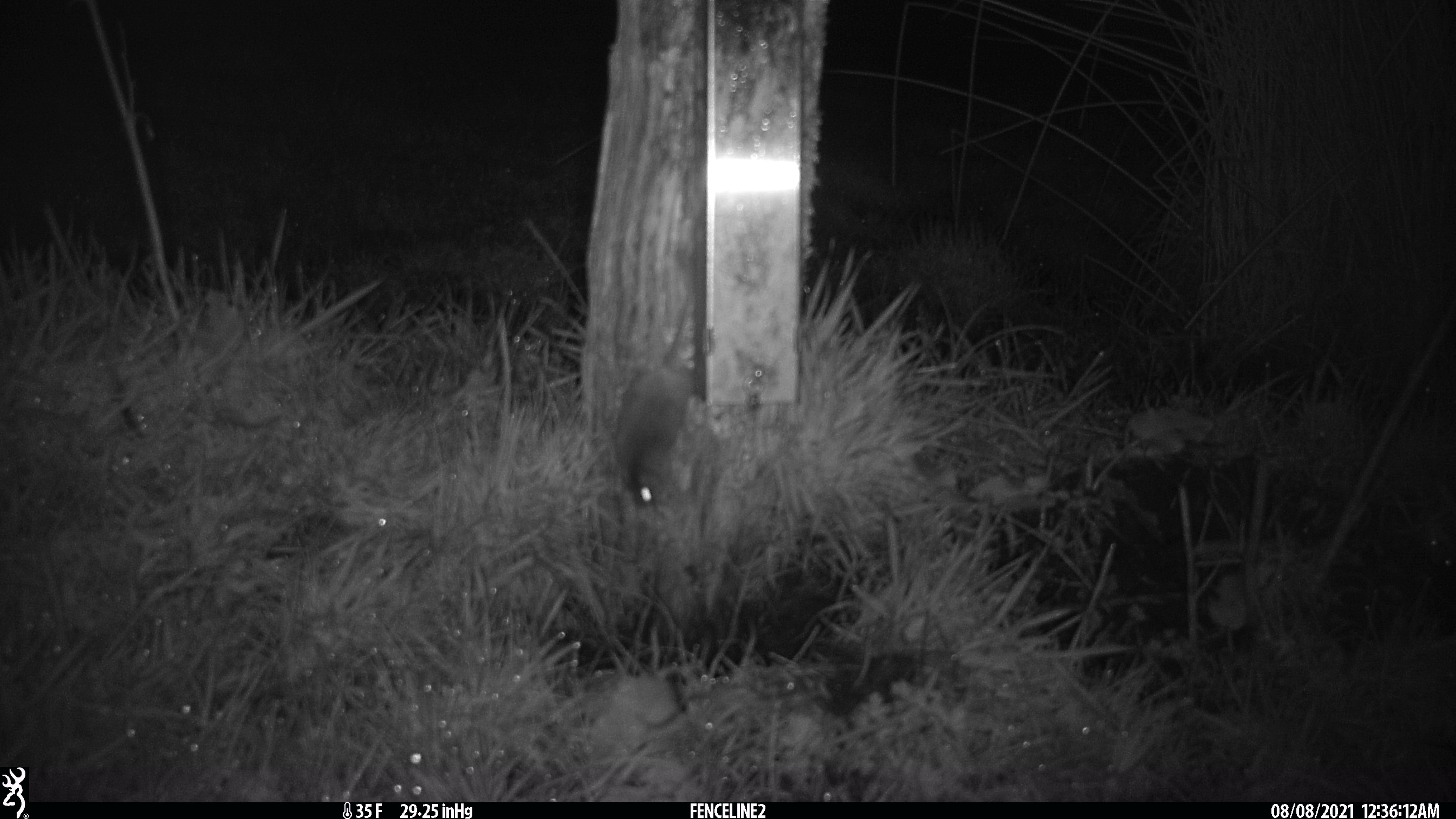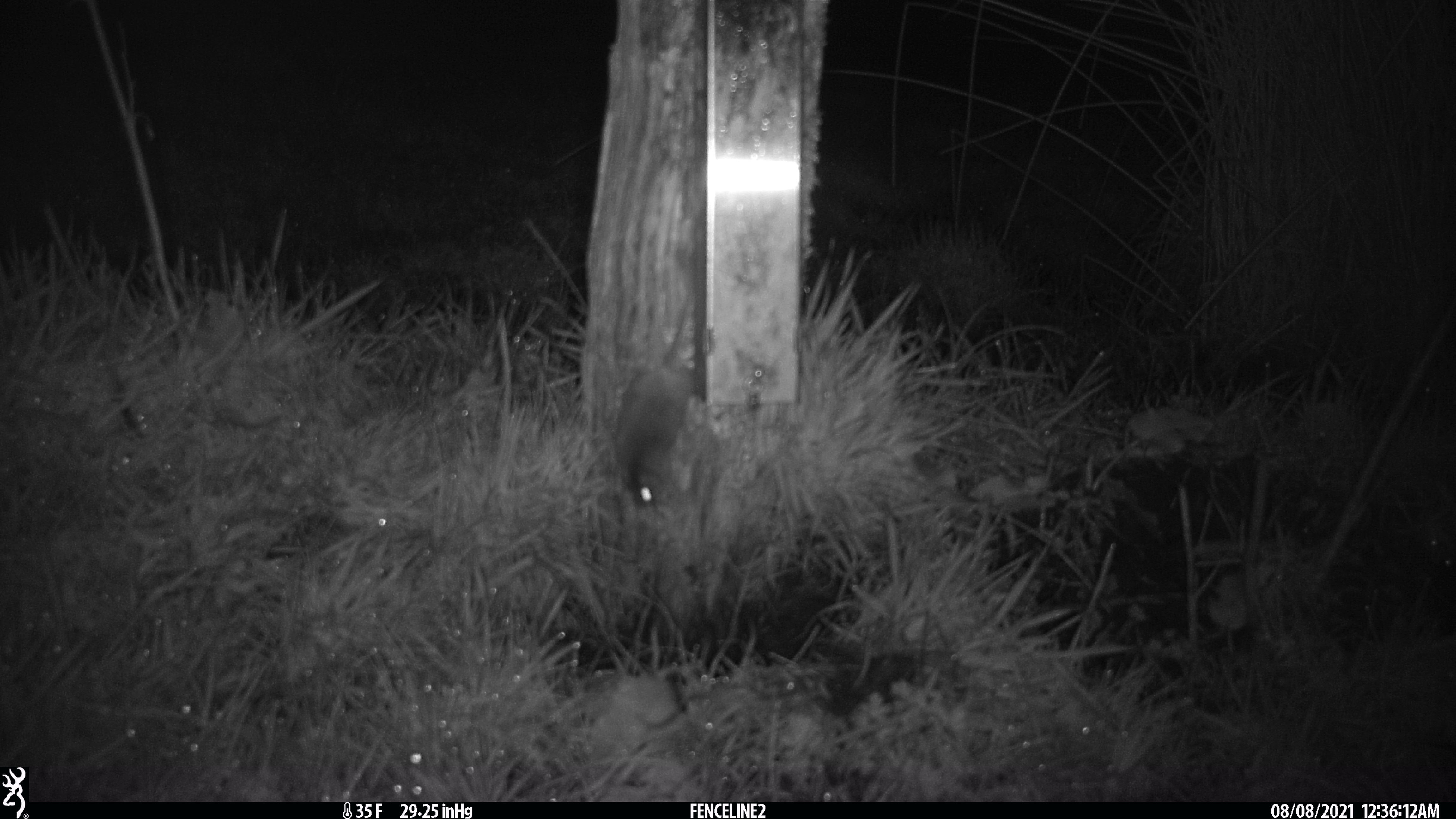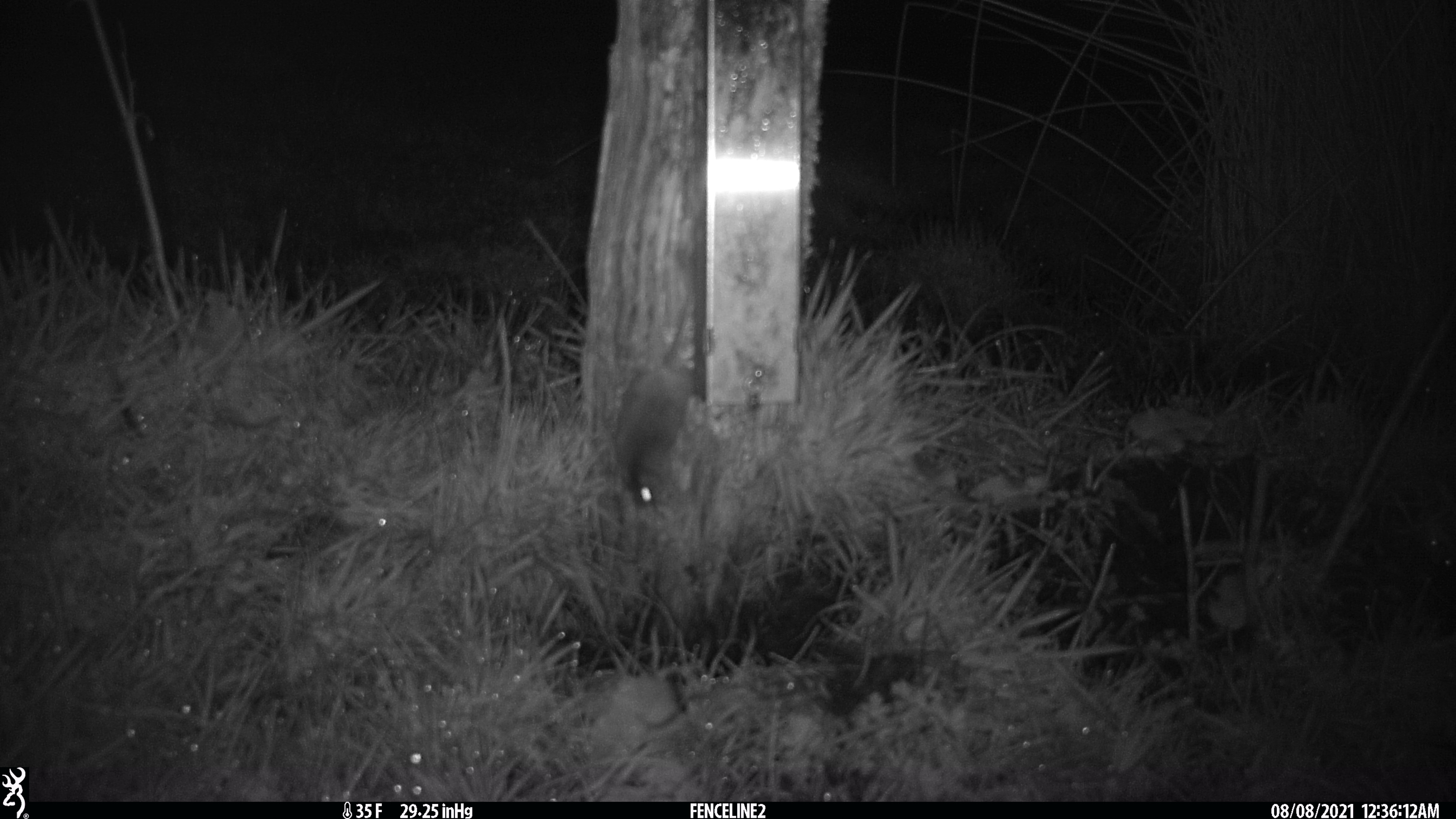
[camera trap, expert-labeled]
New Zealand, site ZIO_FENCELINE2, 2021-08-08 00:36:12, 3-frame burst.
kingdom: Animalia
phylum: Chordata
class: Mammalia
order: Rodentia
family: Muridae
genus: Mus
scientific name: Mus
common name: mouse